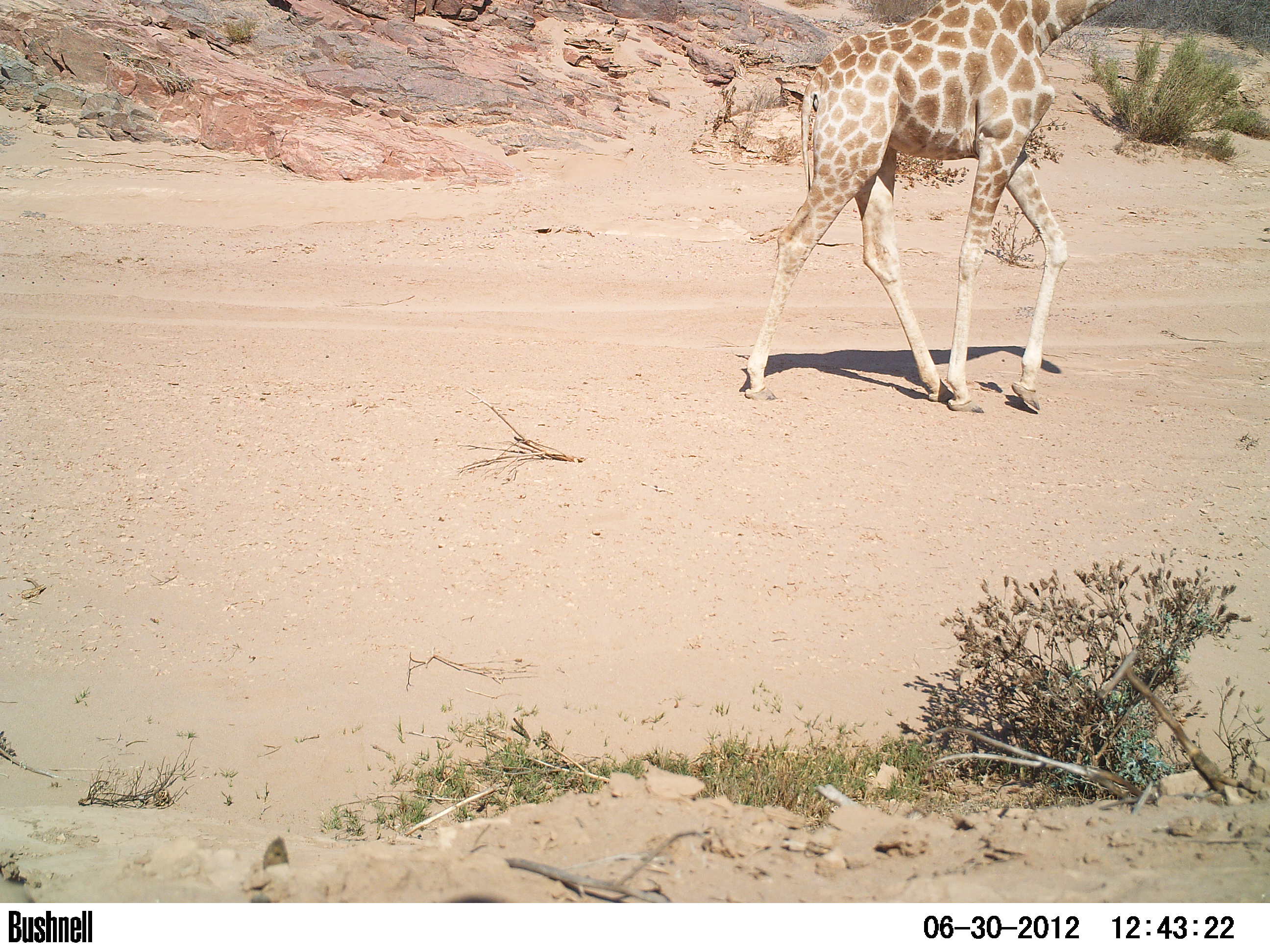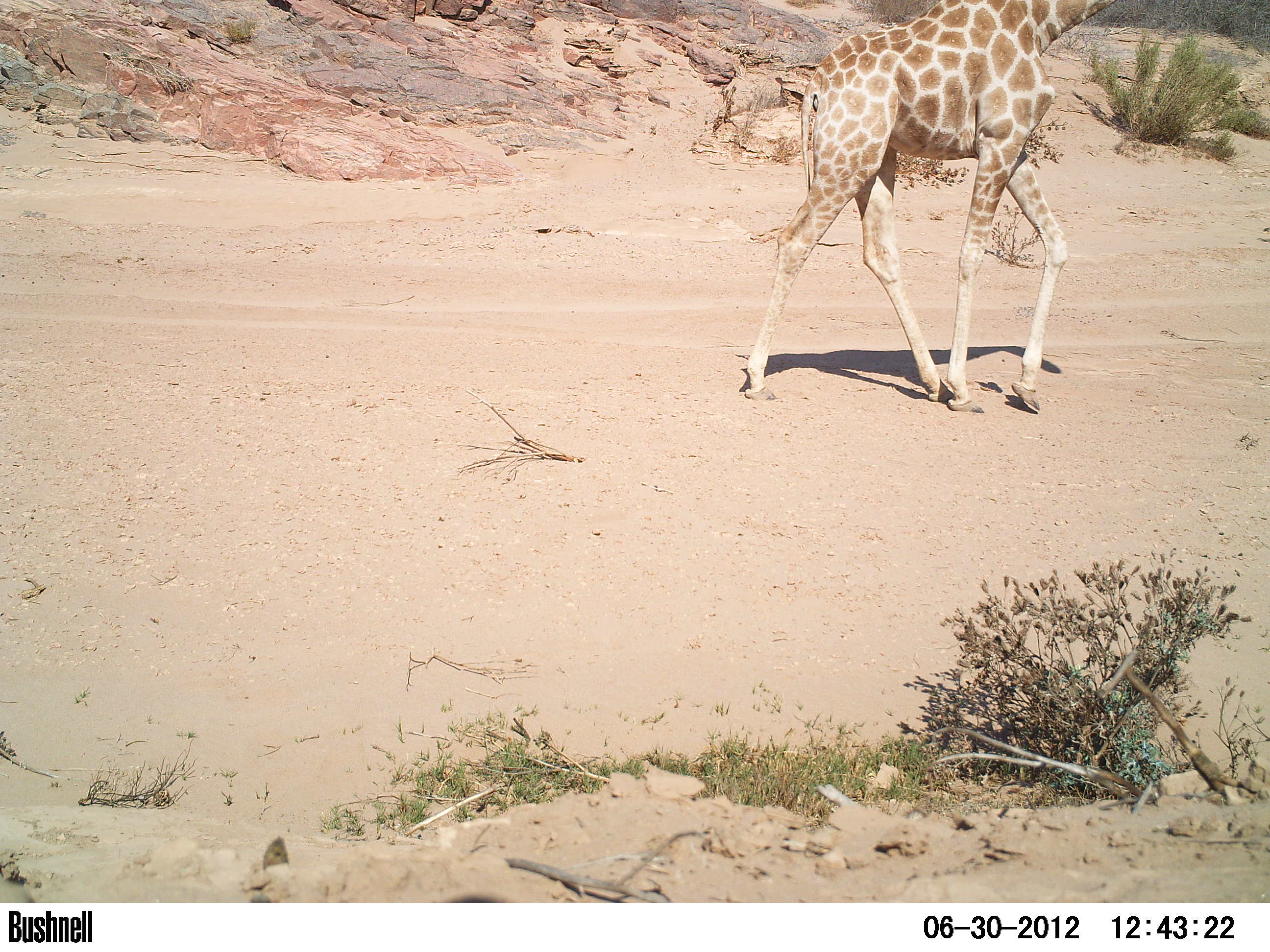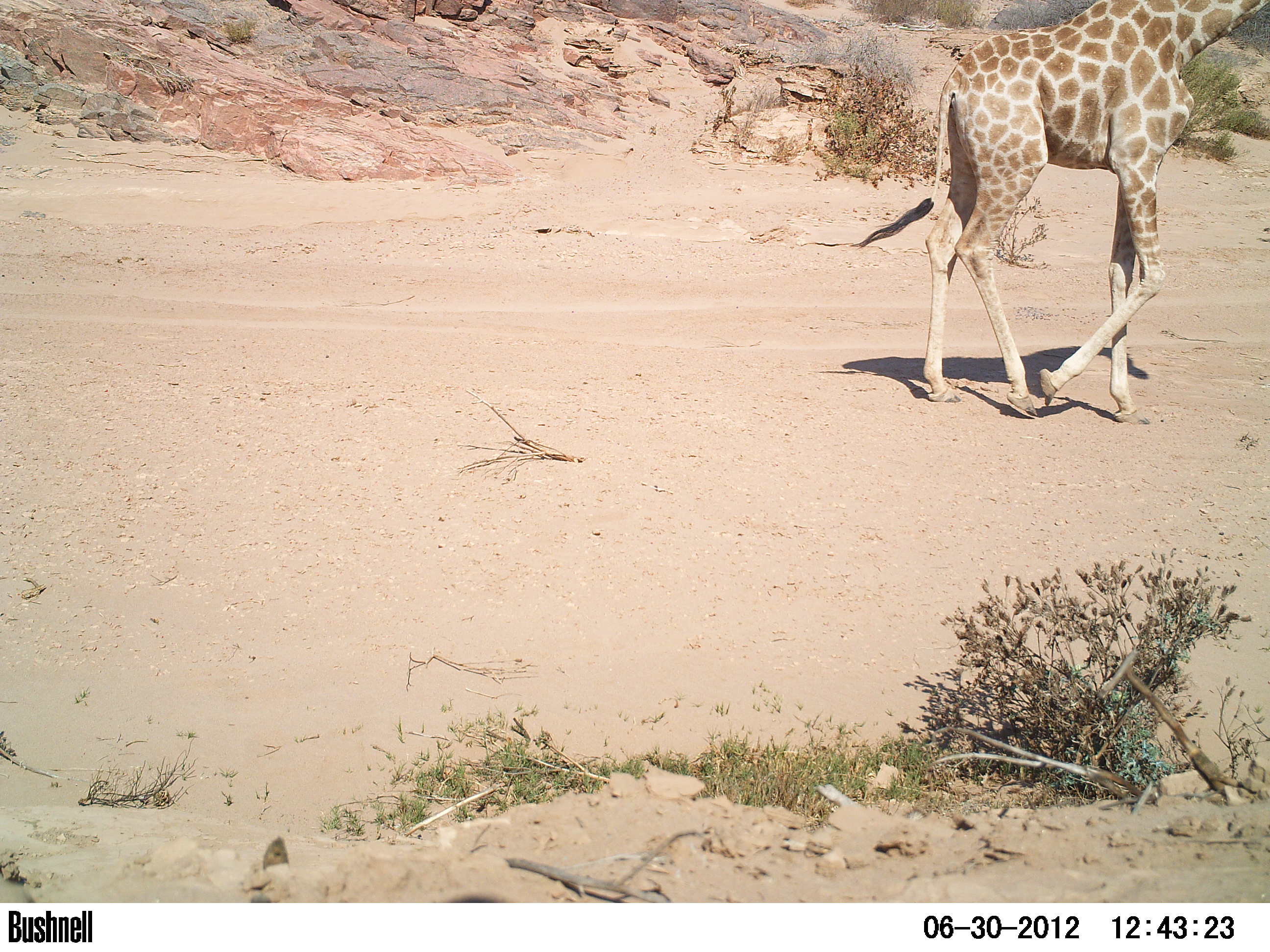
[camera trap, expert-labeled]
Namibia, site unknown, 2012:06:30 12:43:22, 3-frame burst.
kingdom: Animalia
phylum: Chordata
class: Mammalia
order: Artiodactyla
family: Giraffidae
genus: Giraffa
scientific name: Giraffa camelopardalis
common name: giraffe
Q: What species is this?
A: Giraffa camelopardalis (giraffe).